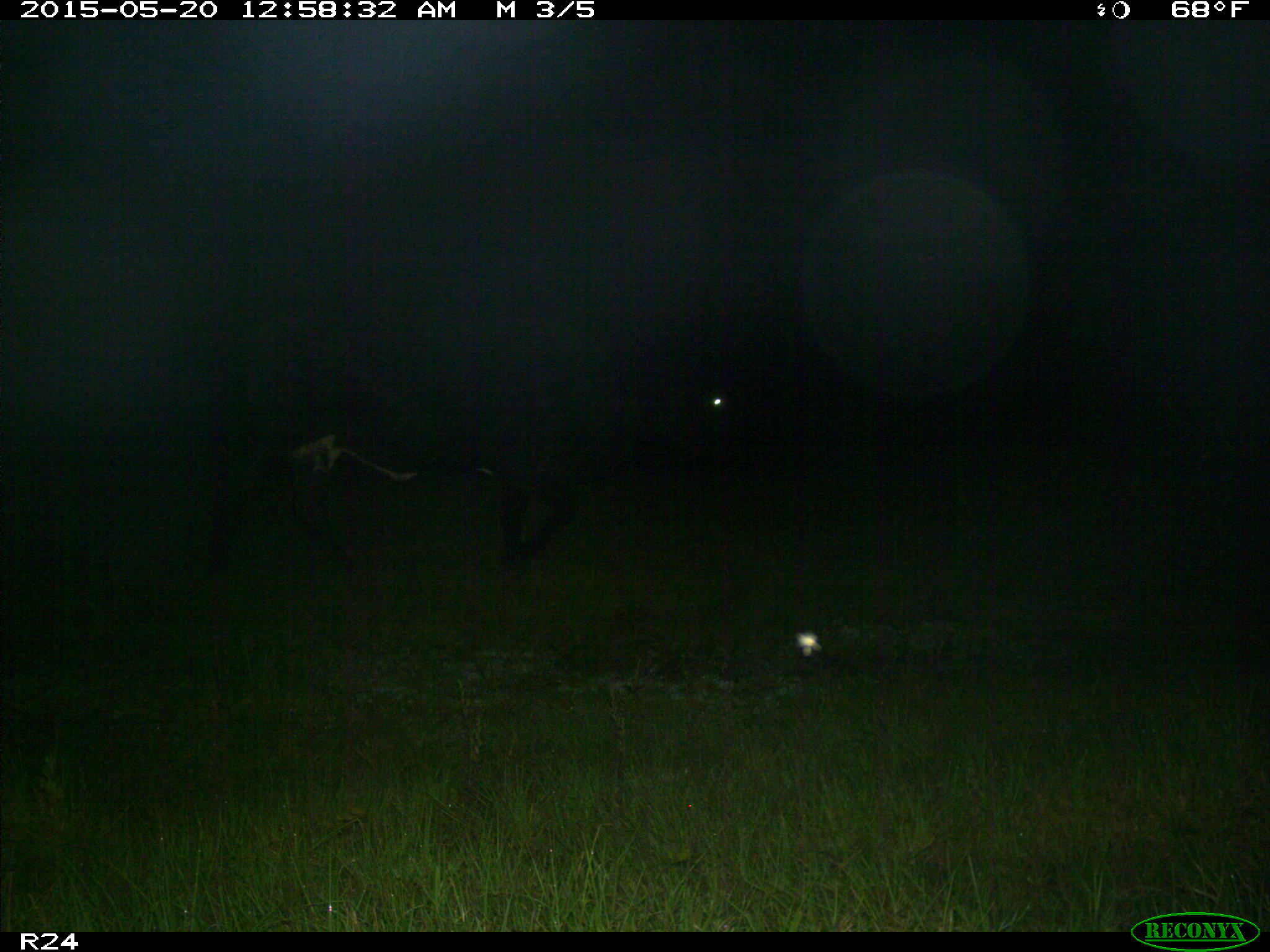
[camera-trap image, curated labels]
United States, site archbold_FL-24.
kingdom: Animalia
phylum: Chordata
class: Mammalia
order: Artiodactyla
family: Bovidae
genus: Bos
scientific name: Bos taurus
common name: domestic cow